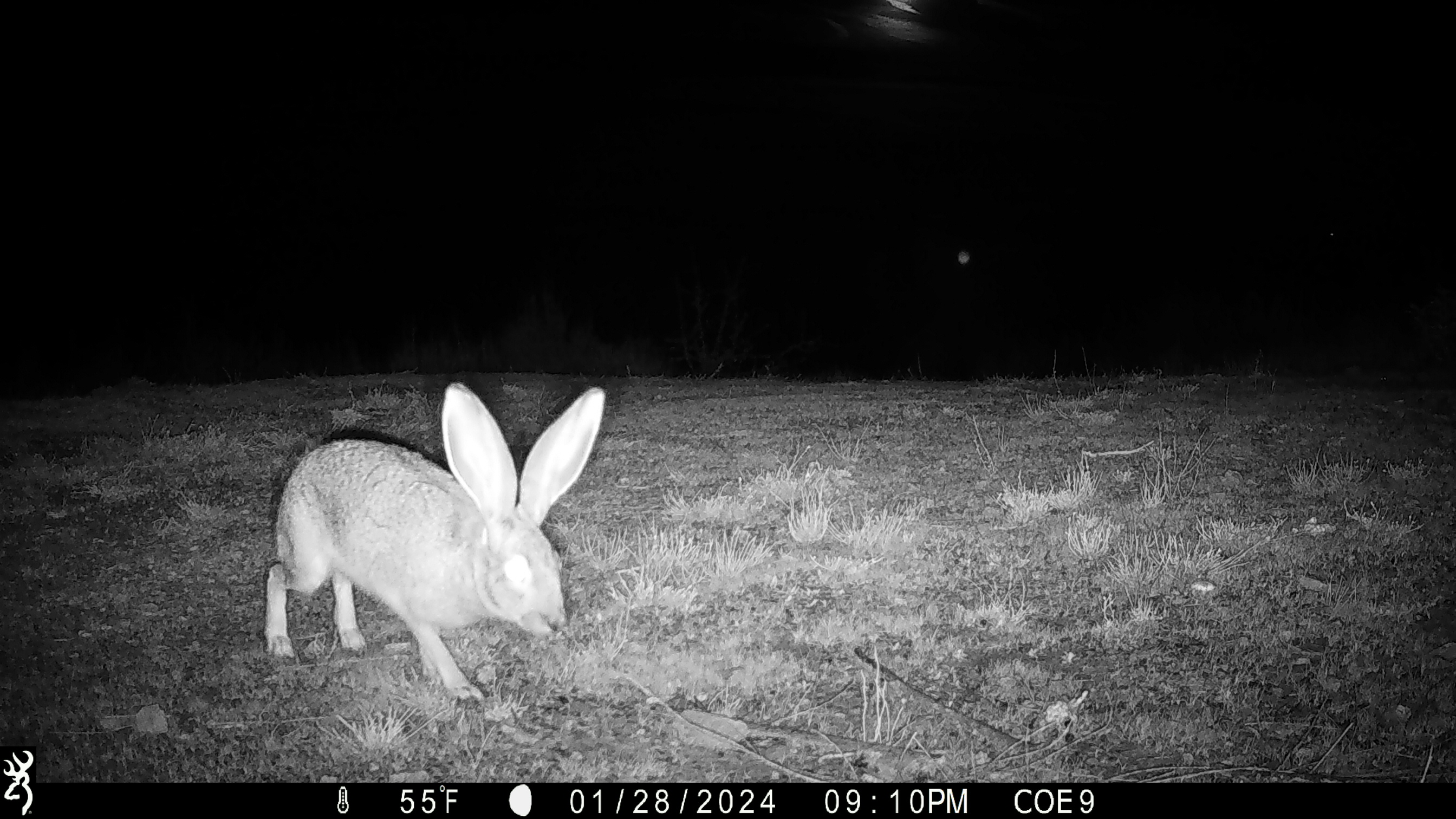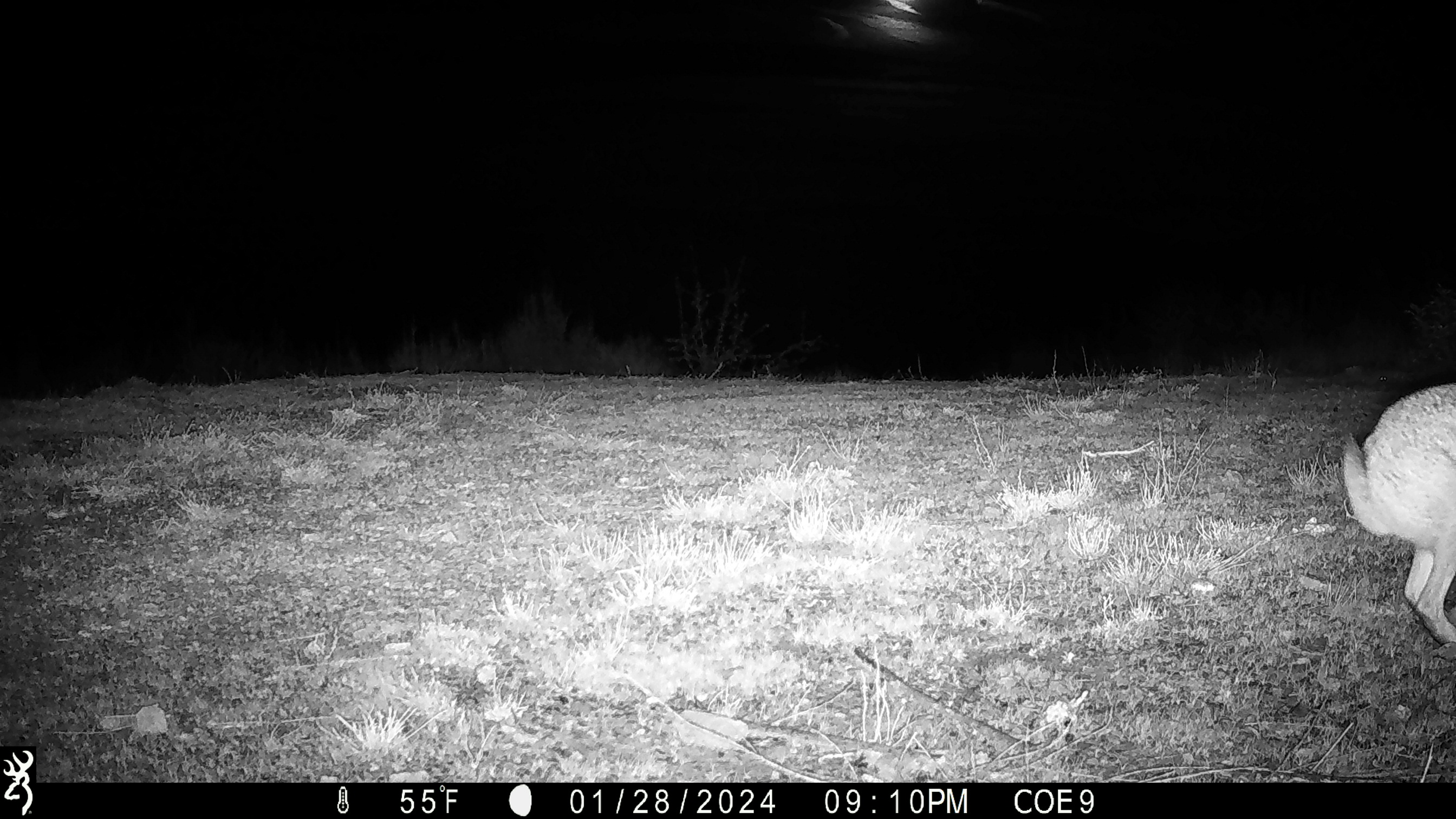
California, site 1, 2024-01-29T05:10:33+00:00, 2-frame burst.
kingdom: Animalia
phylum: Chordata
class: Mammalia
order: Lagomorpha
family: Leporidae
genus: Lepus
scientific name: Lepus californicus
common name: black-tailed jackrabbit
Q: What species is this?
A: Black-tailed jackrabbit (Lepus californicus).